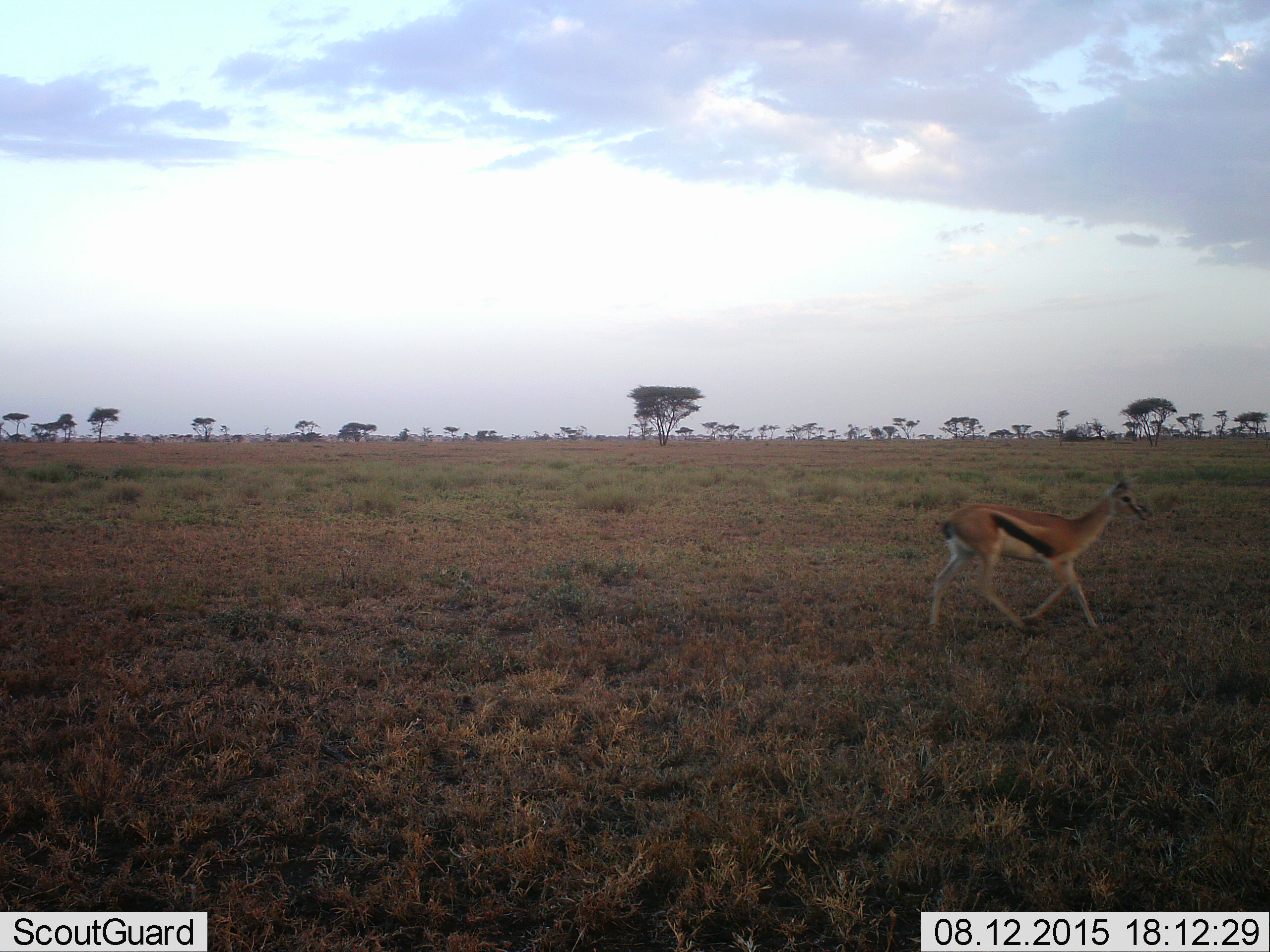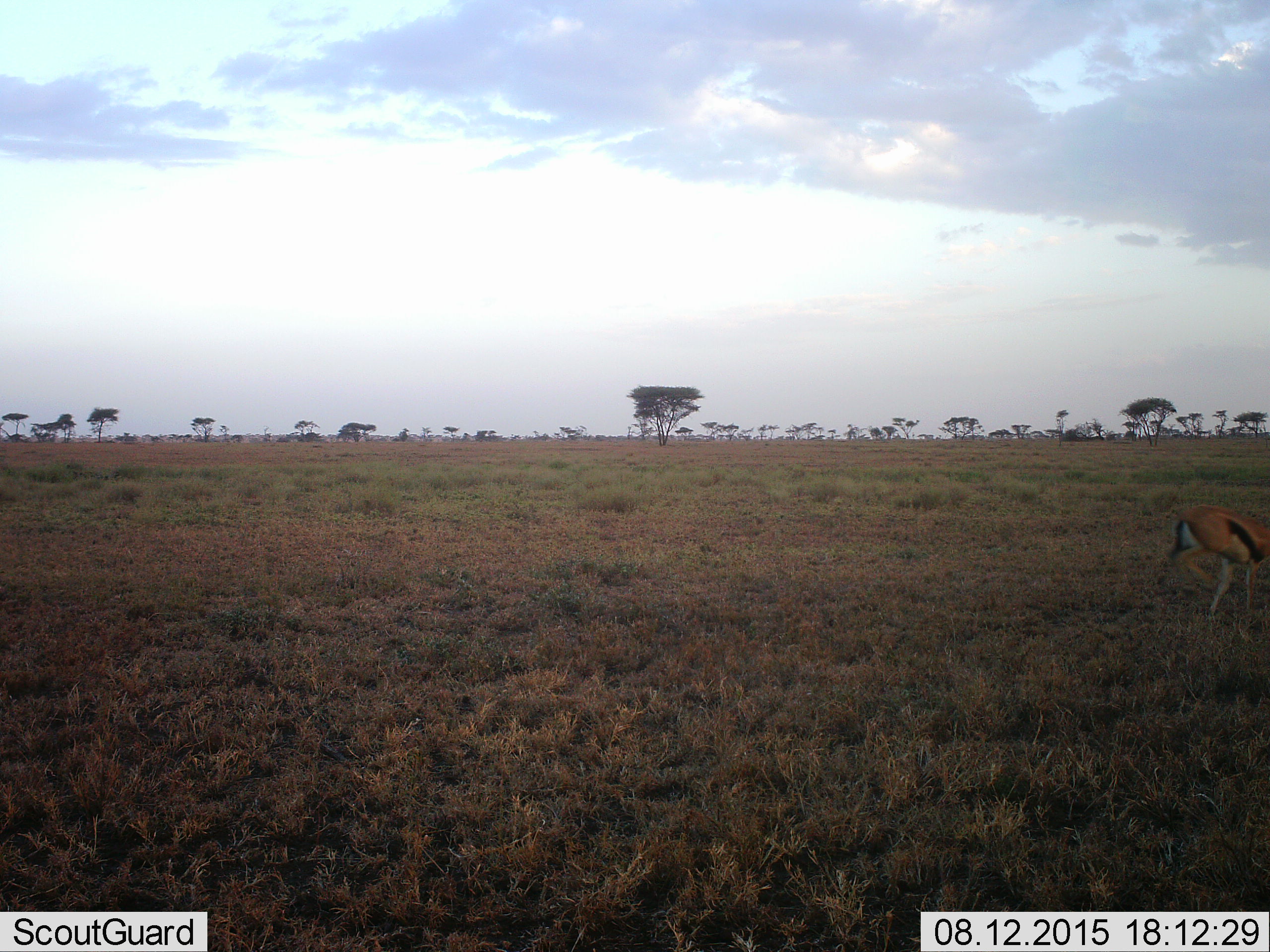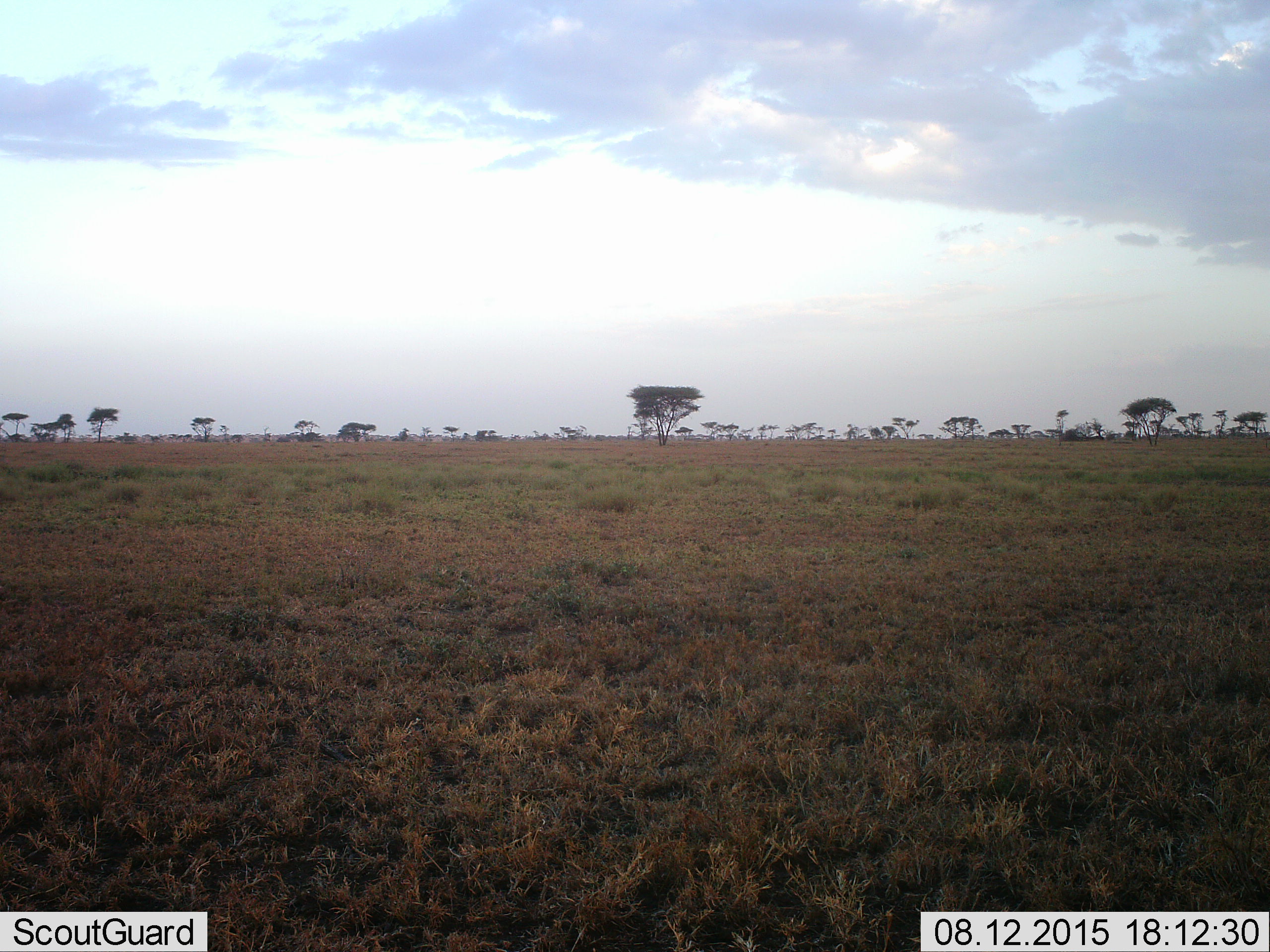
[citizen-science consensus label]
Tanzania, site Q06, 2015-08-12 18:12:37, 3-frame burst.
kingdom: Animalia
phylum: Chordata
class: Mammalia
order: Artiodactyla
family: Bovidae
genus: Eudorcas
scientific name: Eudorcas thomsonii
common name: thomson's gazelle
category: gazellethomsons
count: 1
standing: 0%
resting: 0%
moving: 100%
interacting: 0%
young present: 0%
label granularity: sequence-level